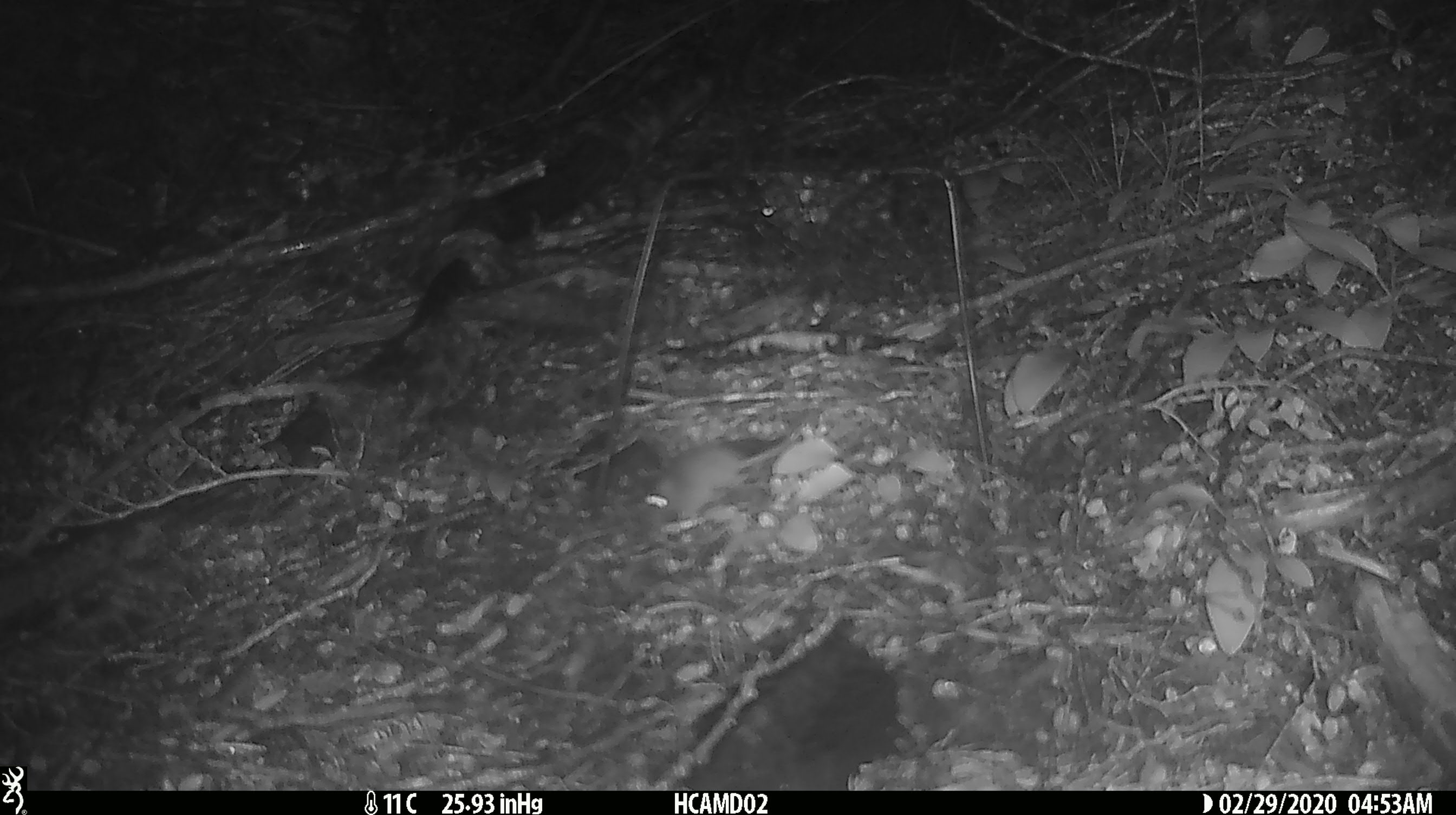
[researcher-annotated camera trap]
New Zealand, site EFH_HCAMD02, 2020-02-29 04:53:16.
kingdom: Animalia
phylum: Chordata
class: Mammalia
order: Rodentia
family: Muridae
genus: Mus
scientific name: Mus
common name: mouse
Mouse (Mus).